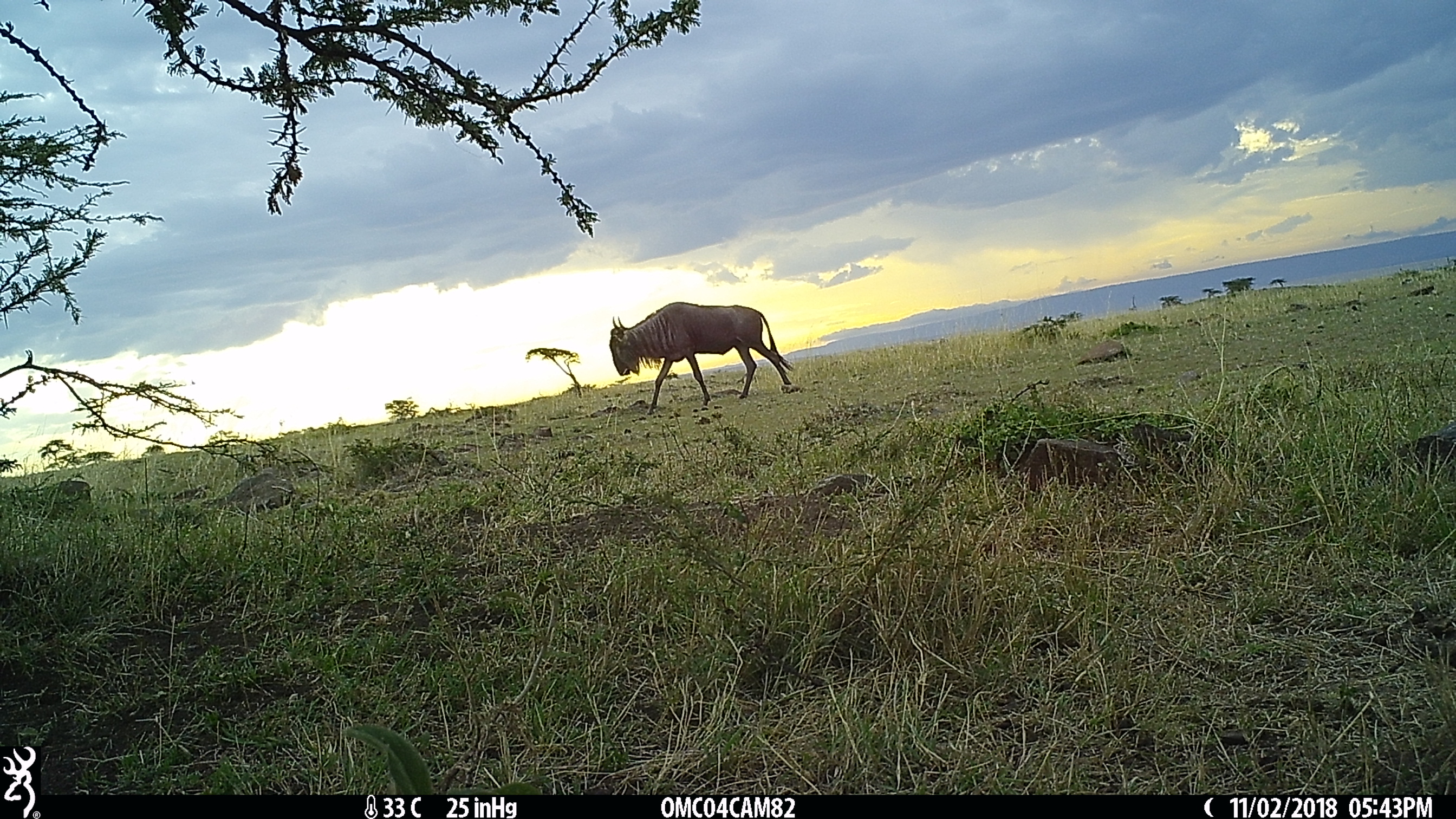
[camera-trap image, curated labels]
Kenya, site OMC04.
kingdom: Animalia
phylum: Chordata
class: Mammalia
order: Artiodactyla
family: Bovidae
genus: Connochaetes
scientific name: Connochaetes taurinus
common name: blue wildebeest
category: wildebeest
Wildebeest (blue wildebeest) (Connochaetes taurinus).